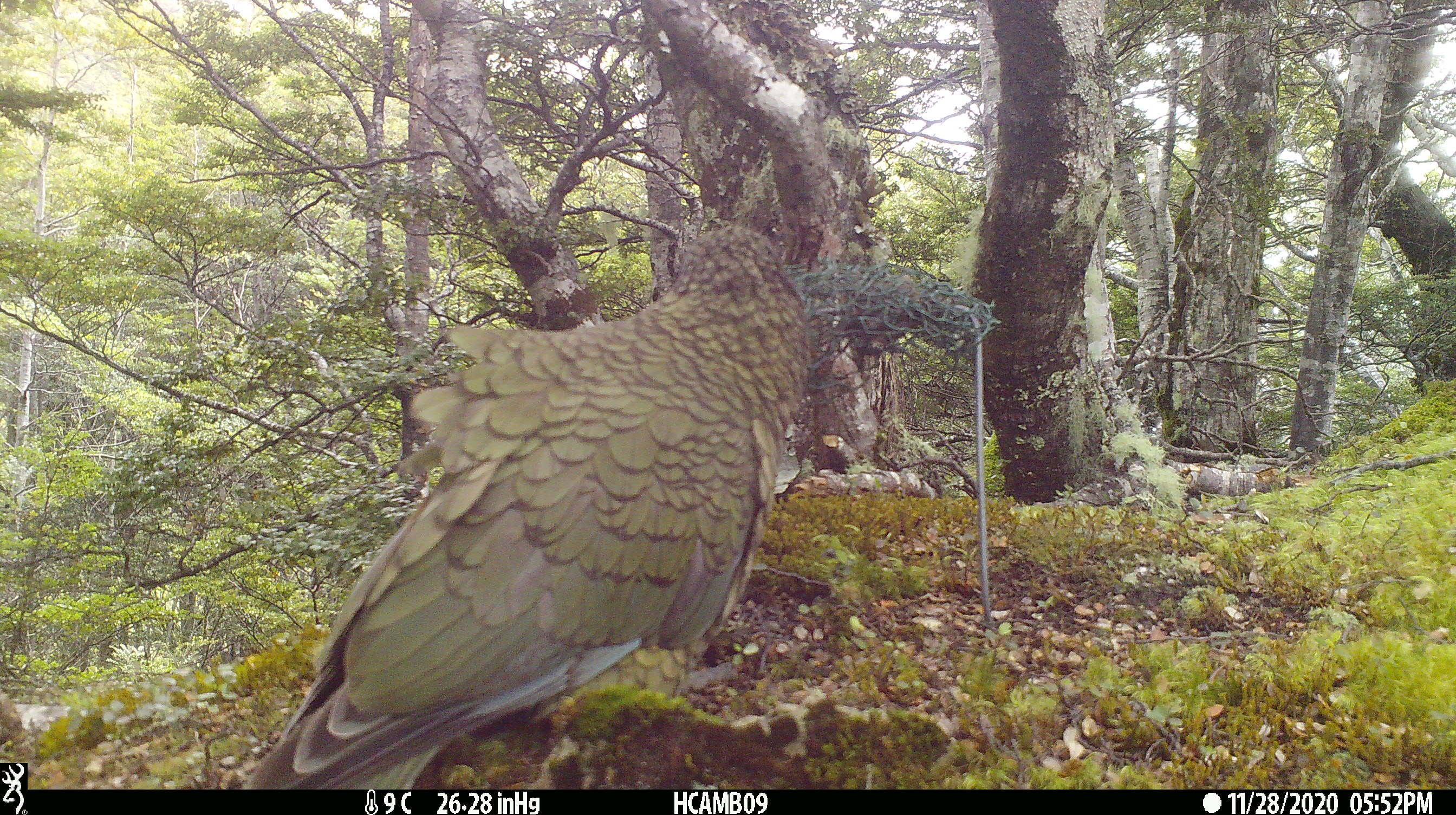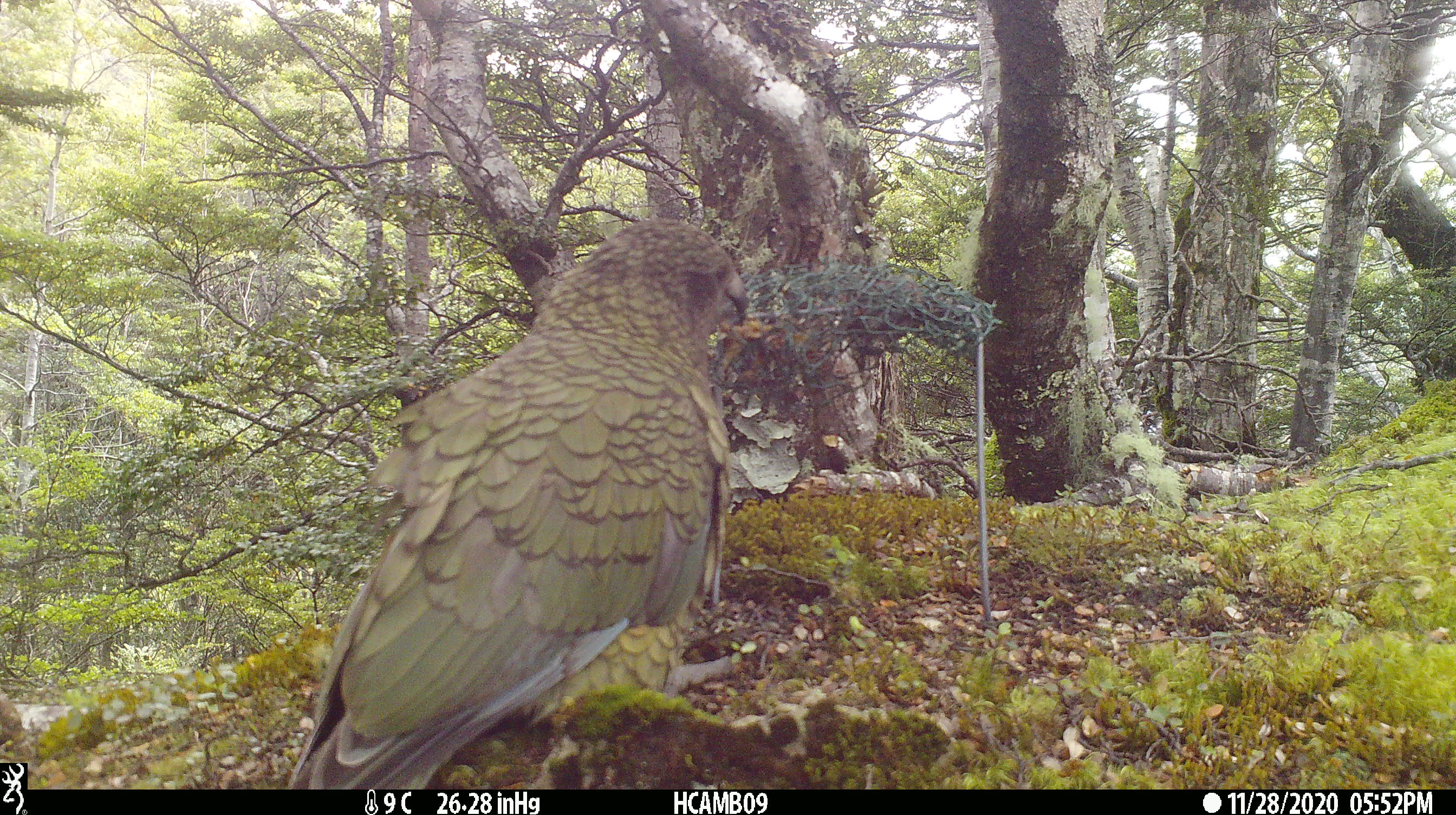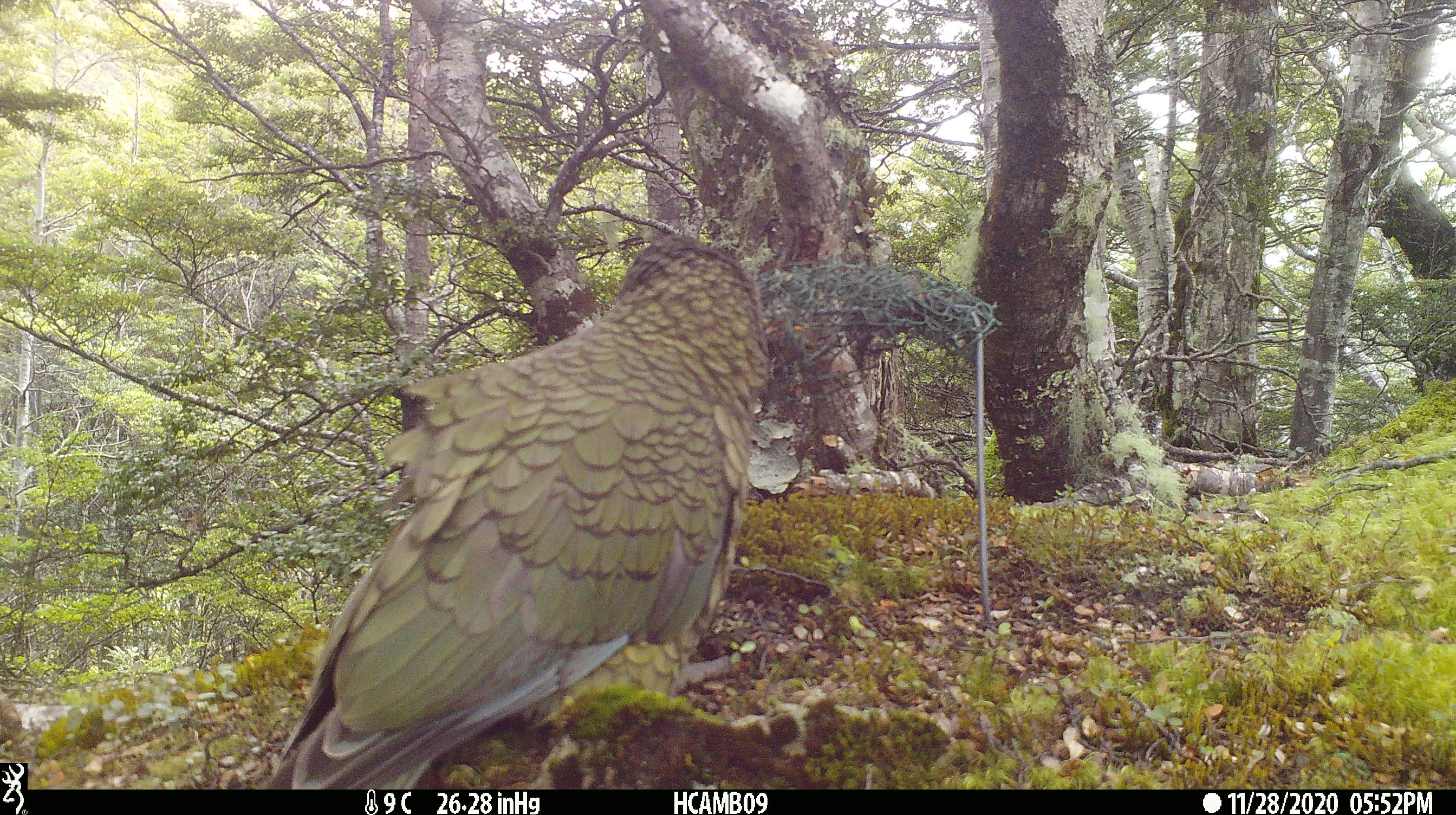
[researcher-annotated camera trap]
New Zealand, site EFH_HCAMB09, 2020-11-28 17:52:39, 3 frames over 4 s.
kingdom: Animalia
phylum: Chordata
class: Aves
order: Psittaciformes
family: Strigopidae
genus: Nestor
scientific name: Nestor notabilis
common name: kea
Kea (Nestor notabilis).